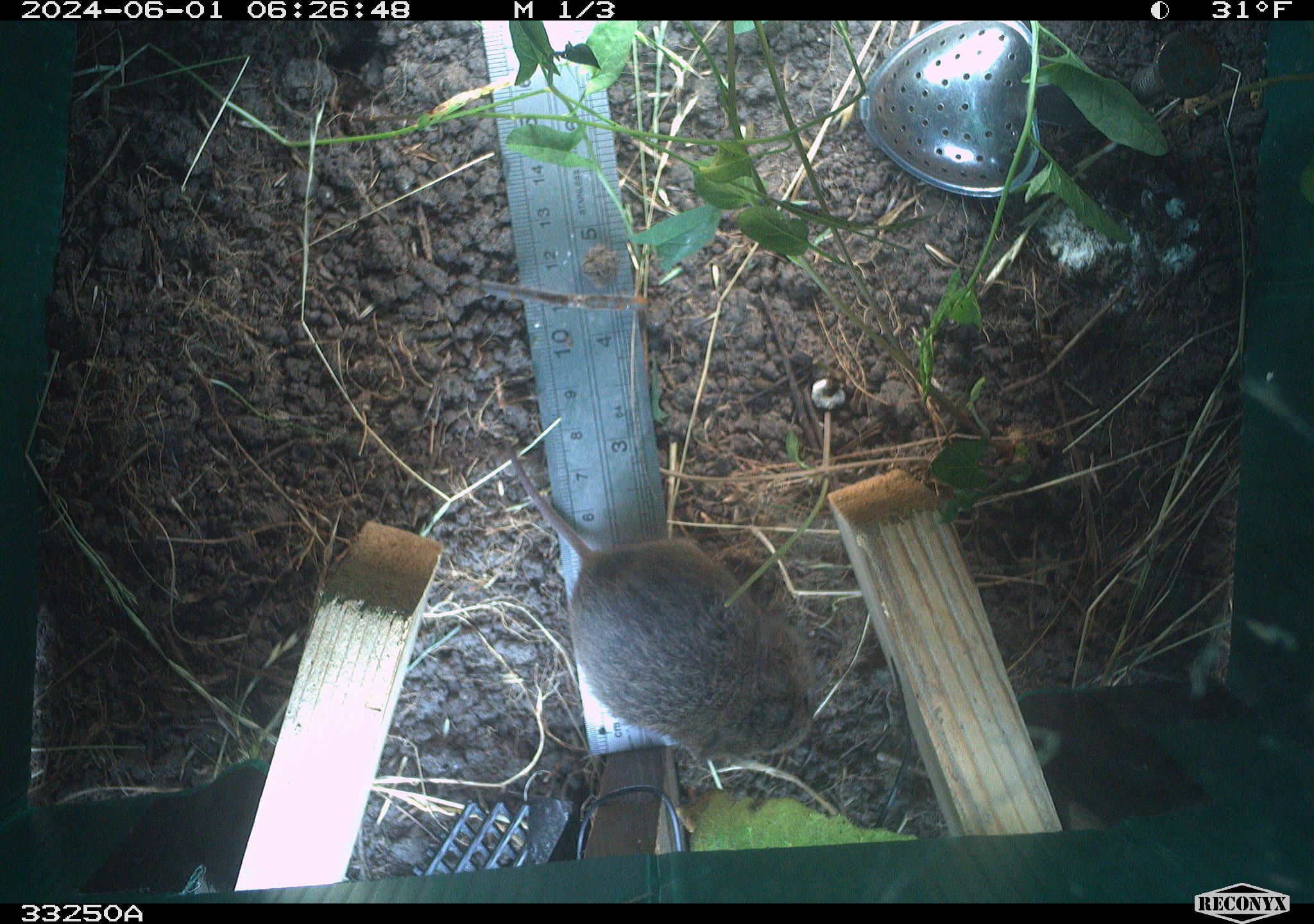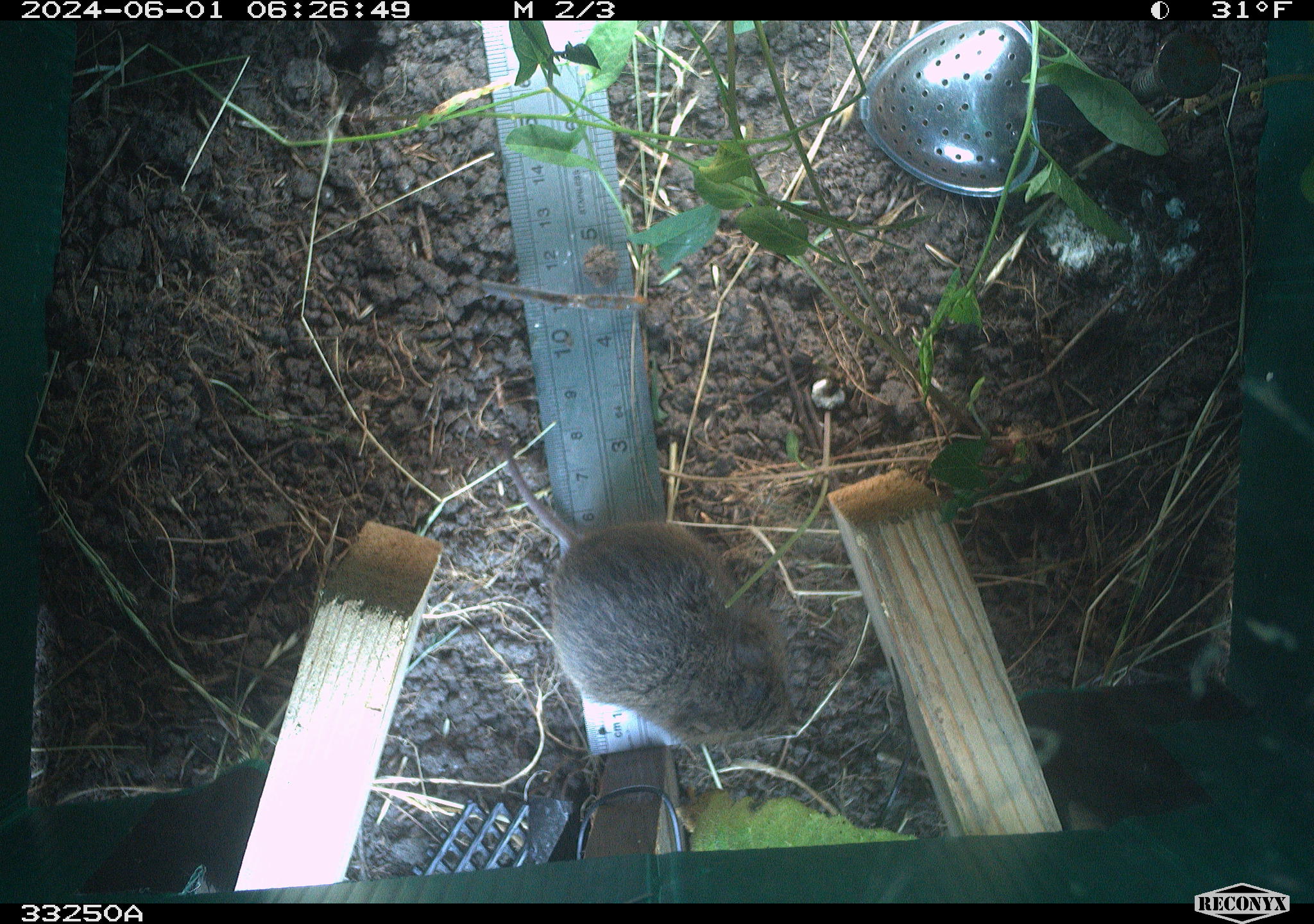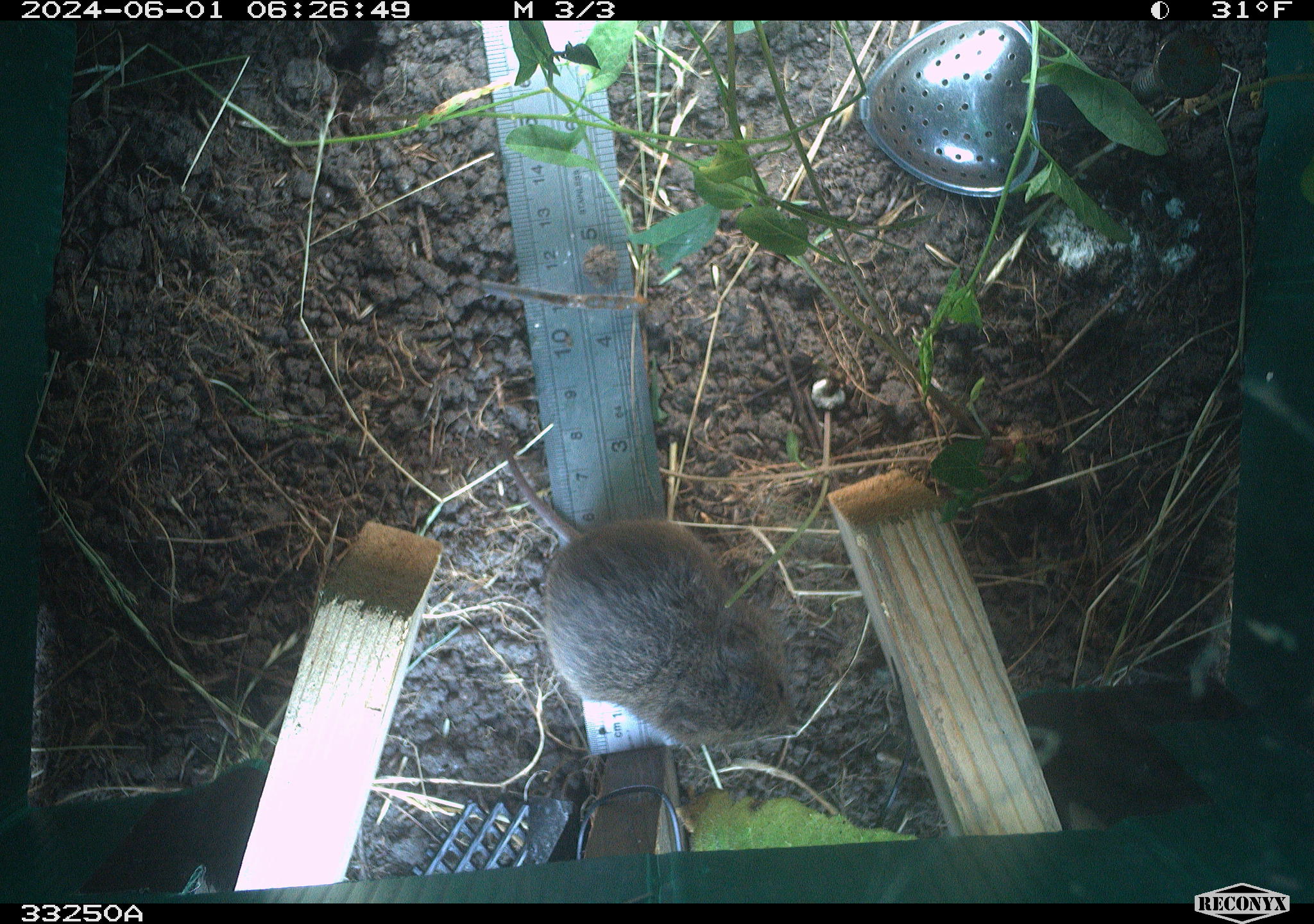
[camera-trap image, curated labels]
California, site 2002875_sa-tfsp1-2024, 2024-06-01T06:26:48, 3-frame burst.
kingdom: Animalia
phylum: Chordata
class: Mammalia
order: Rodentia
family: Cricetidae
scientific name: Arvicolinae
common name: voles, lemmings, and muskrats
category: arvicolinae subfamily